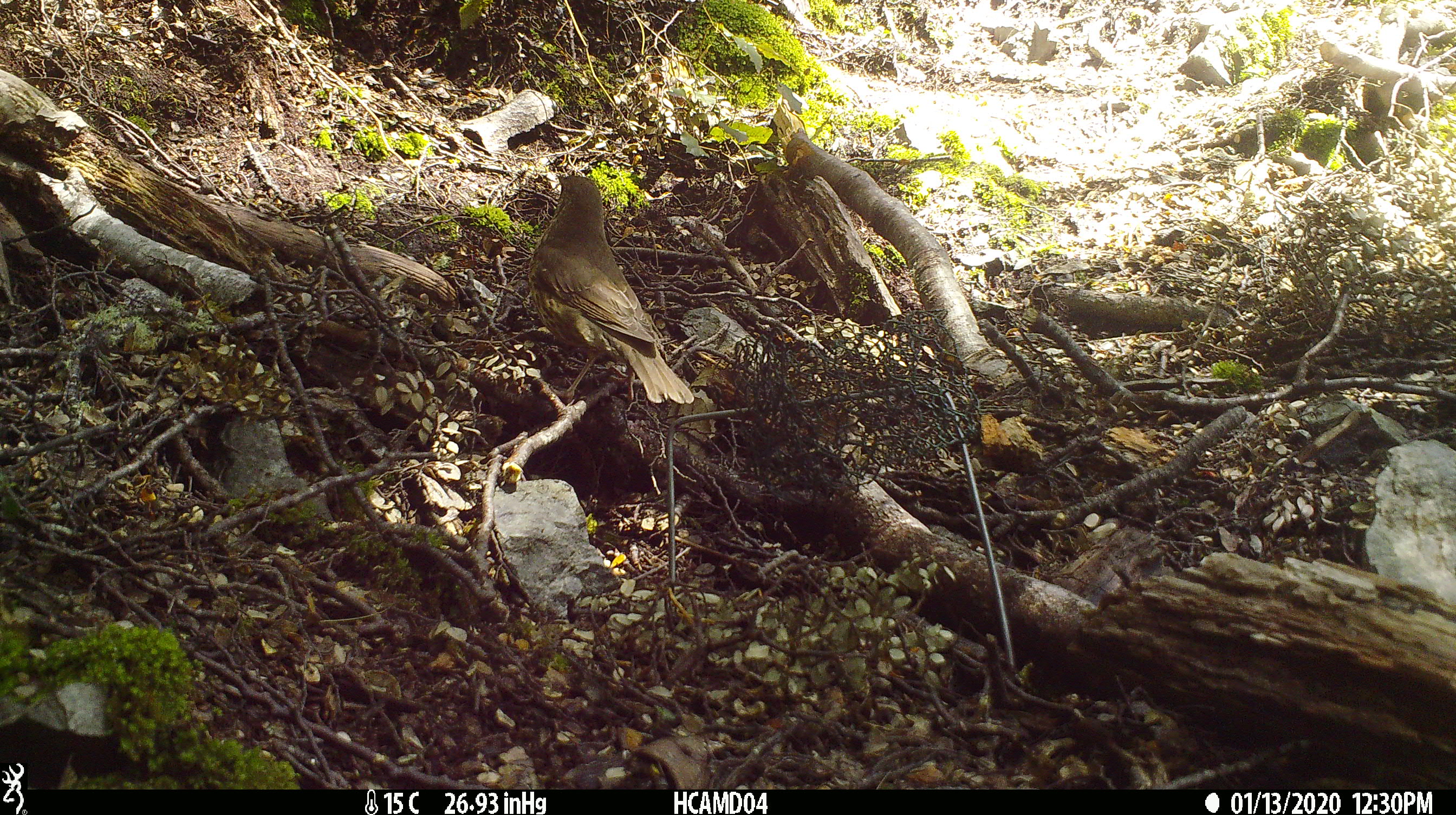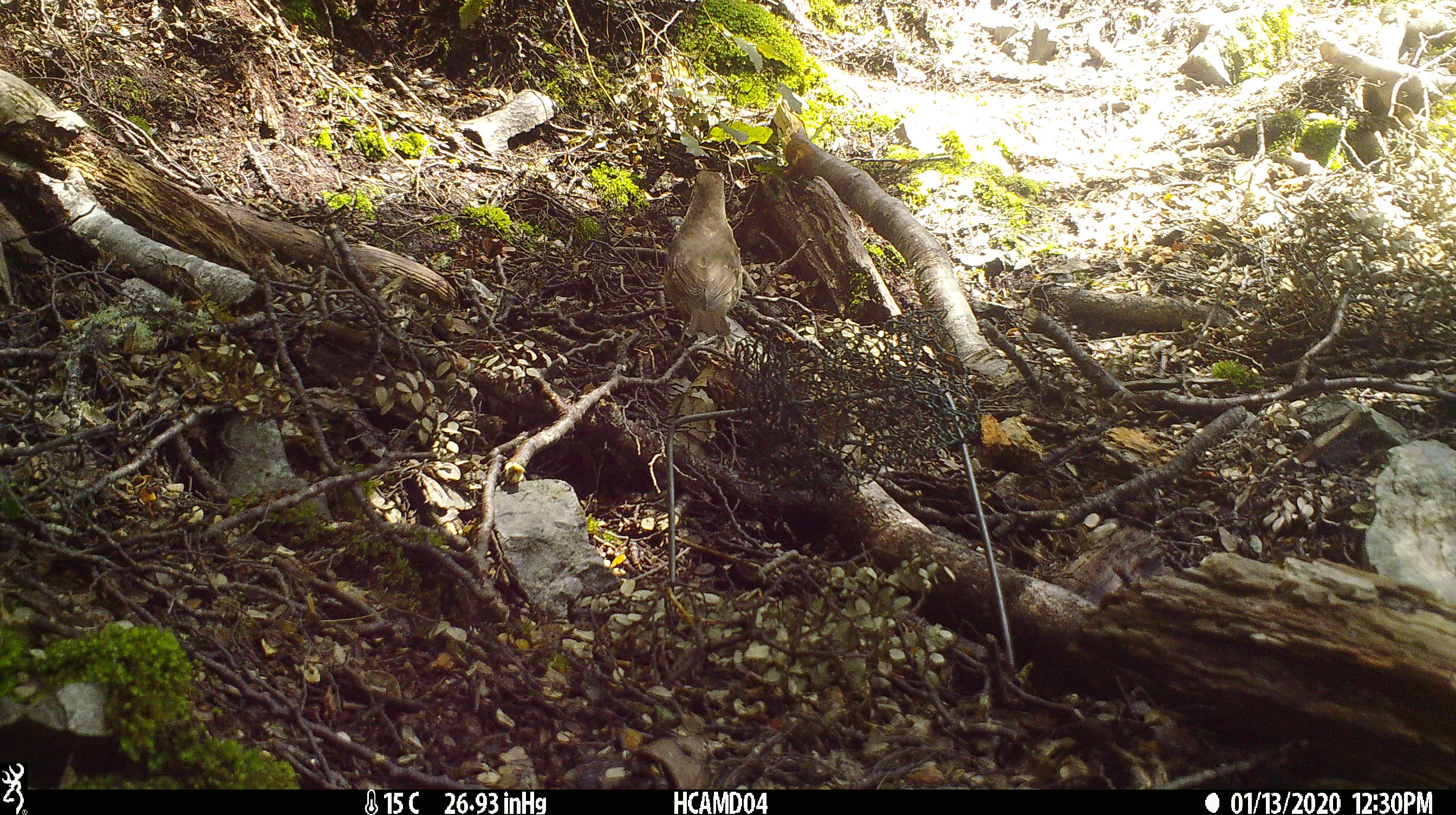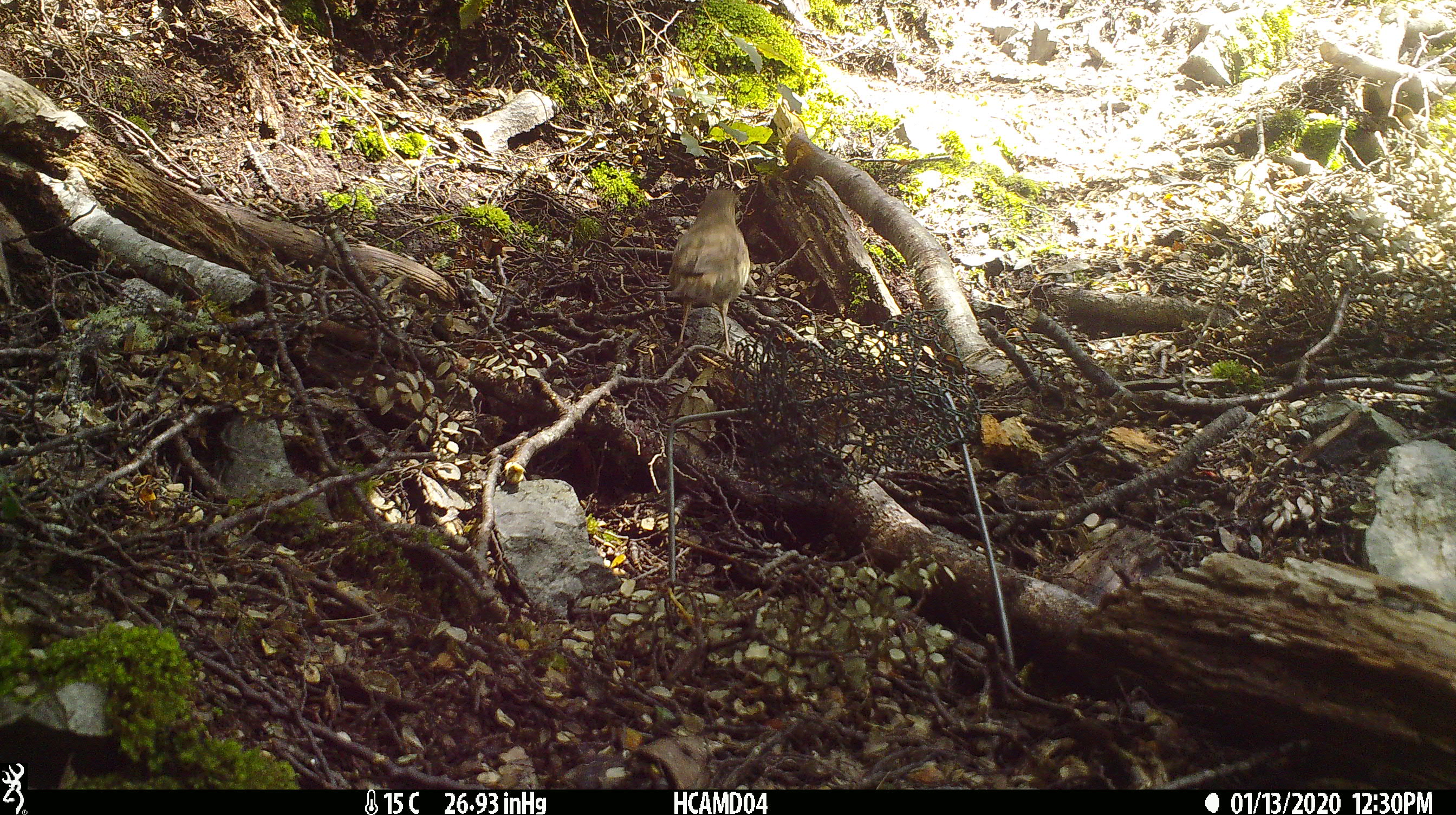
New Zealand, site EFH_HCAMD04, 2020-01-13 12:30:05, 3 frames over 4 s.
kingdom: Animalia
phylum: Chordata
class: Aves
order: Passeriformes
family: Turdidae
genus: Turdus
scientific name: Turdus philomelos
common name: song thrush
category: thrush